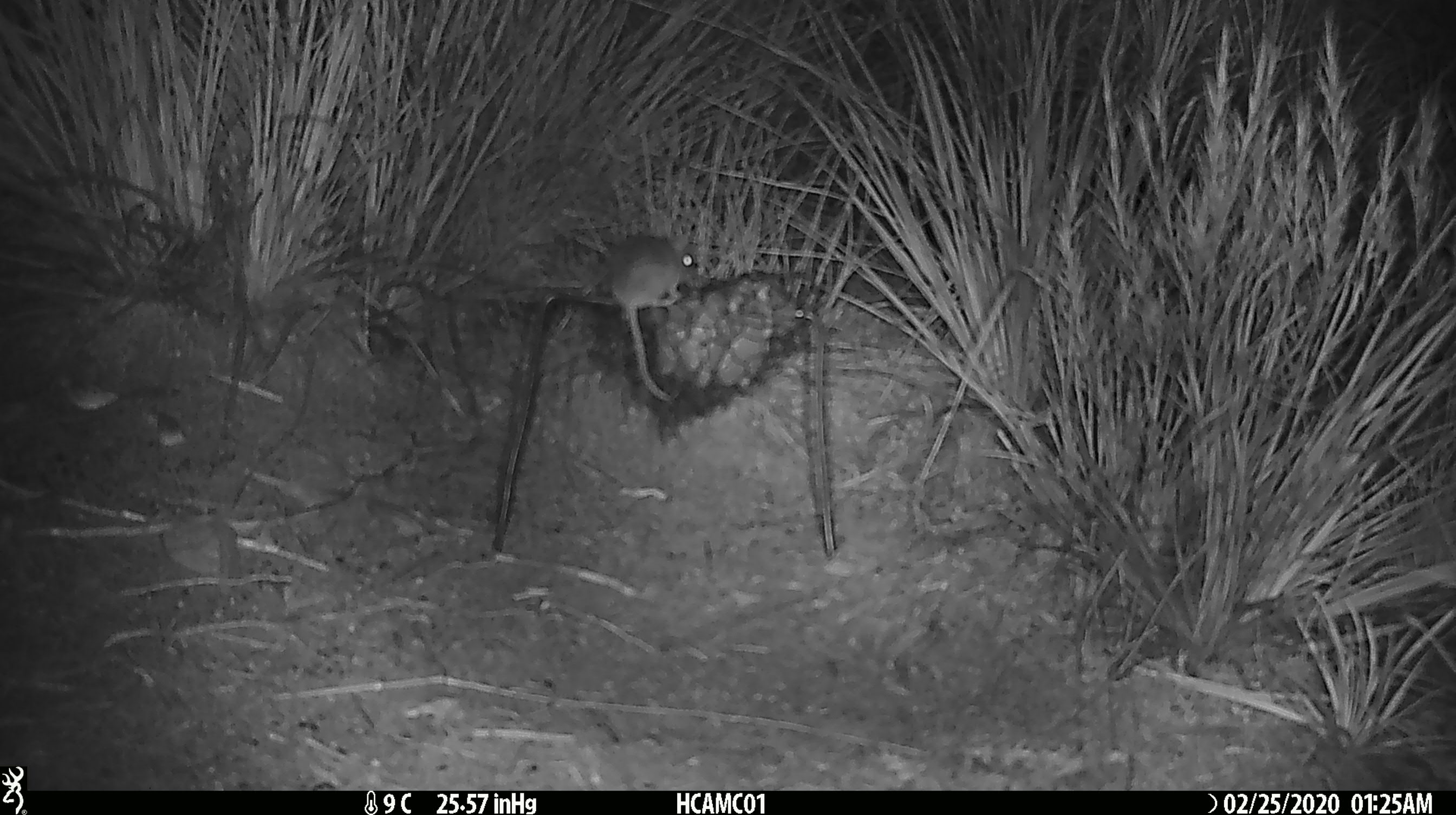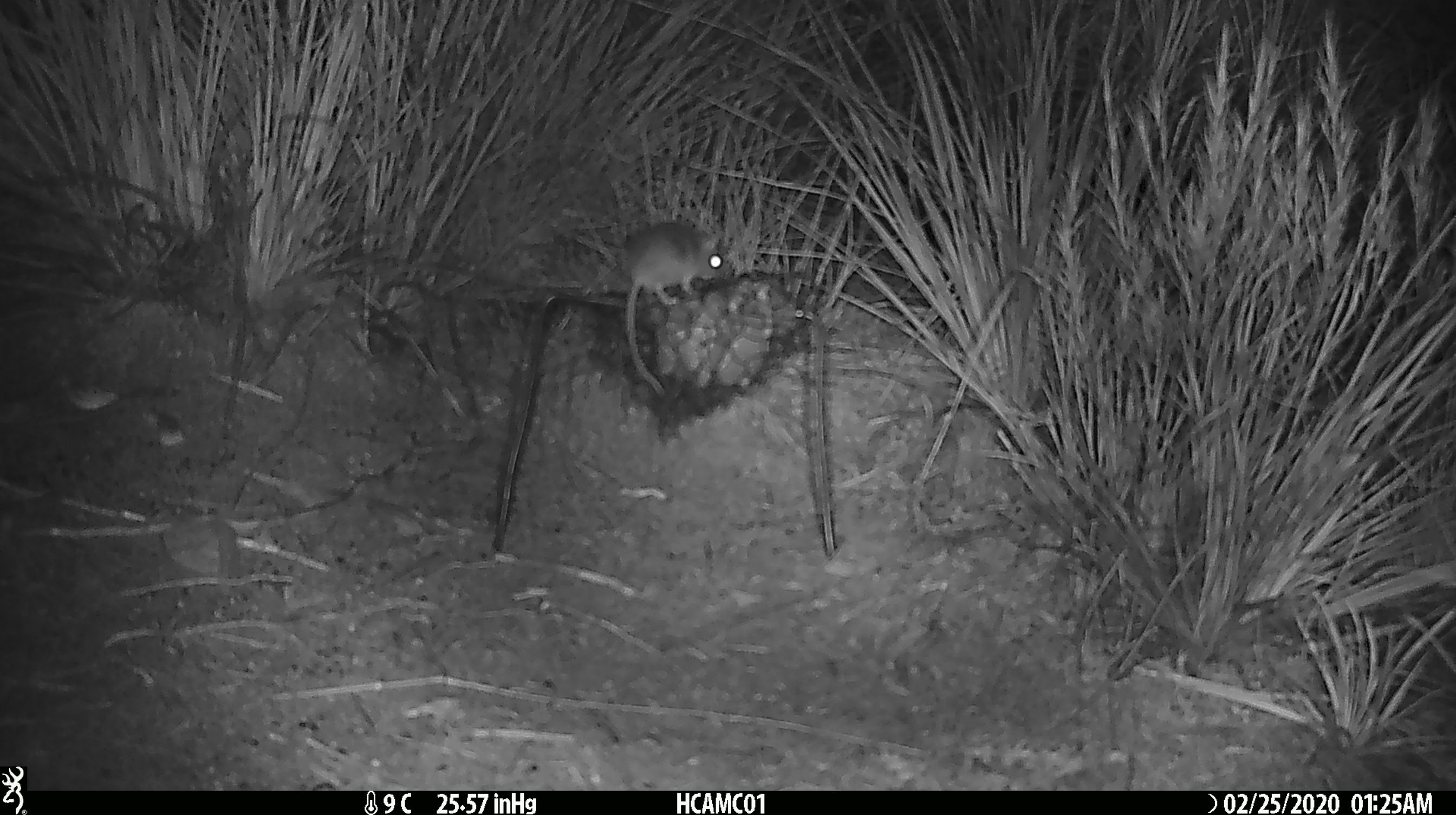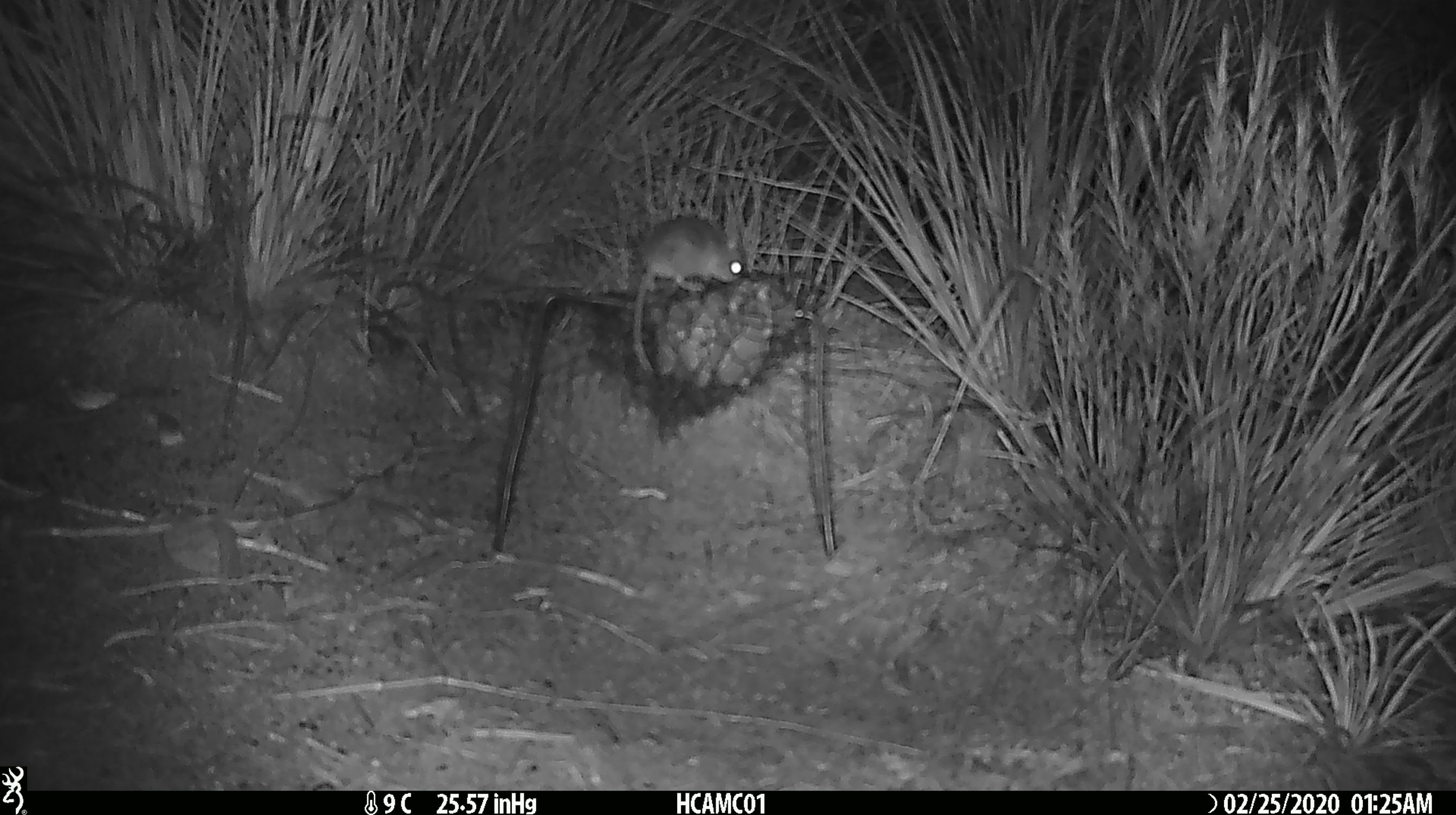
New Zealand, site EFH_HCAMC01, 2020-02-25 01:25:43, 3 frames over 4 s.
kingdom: Animalia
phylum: Chordata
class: Mammalia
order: Rodentia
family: Muridae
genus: Mus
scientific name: Mus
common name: mouse